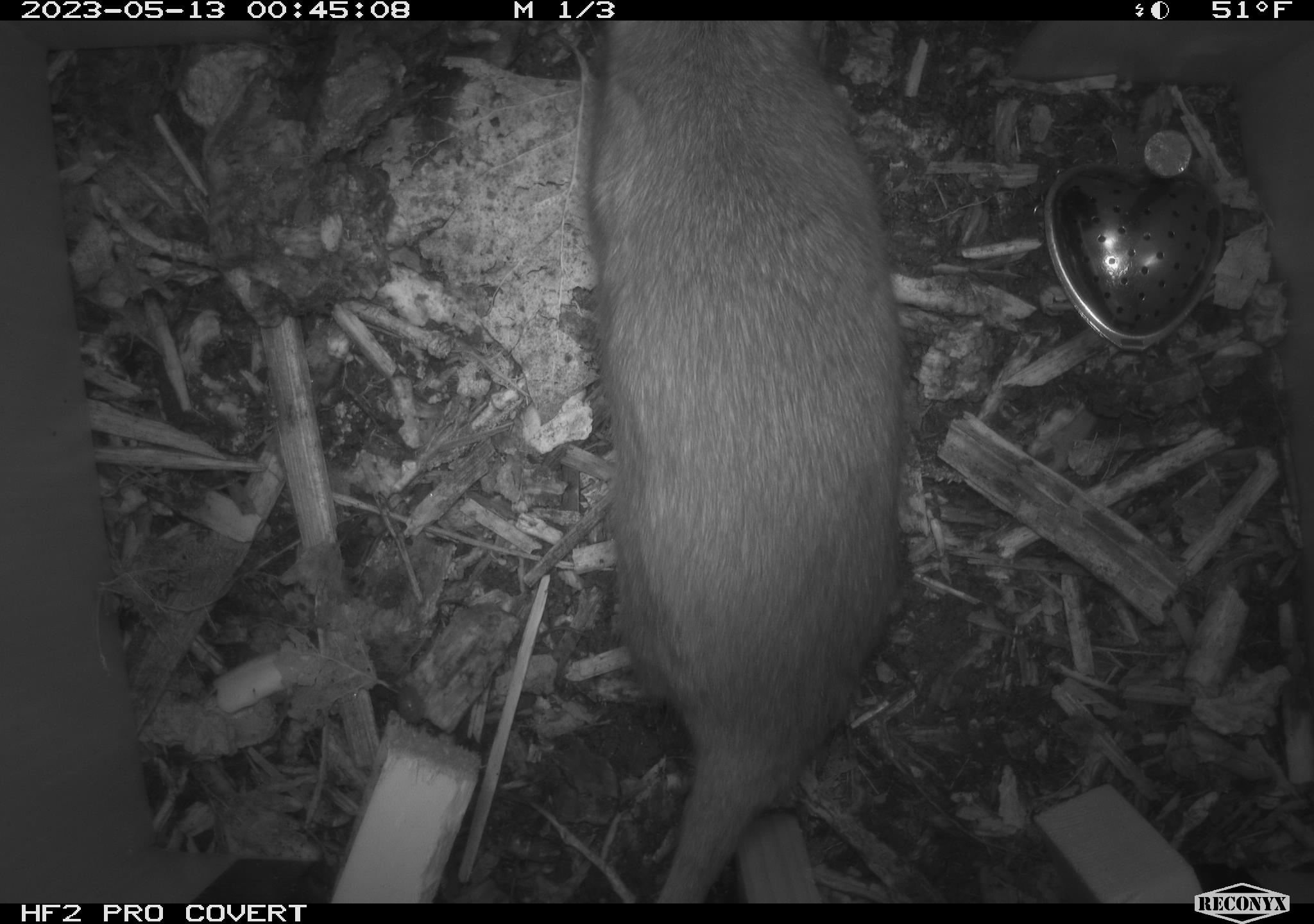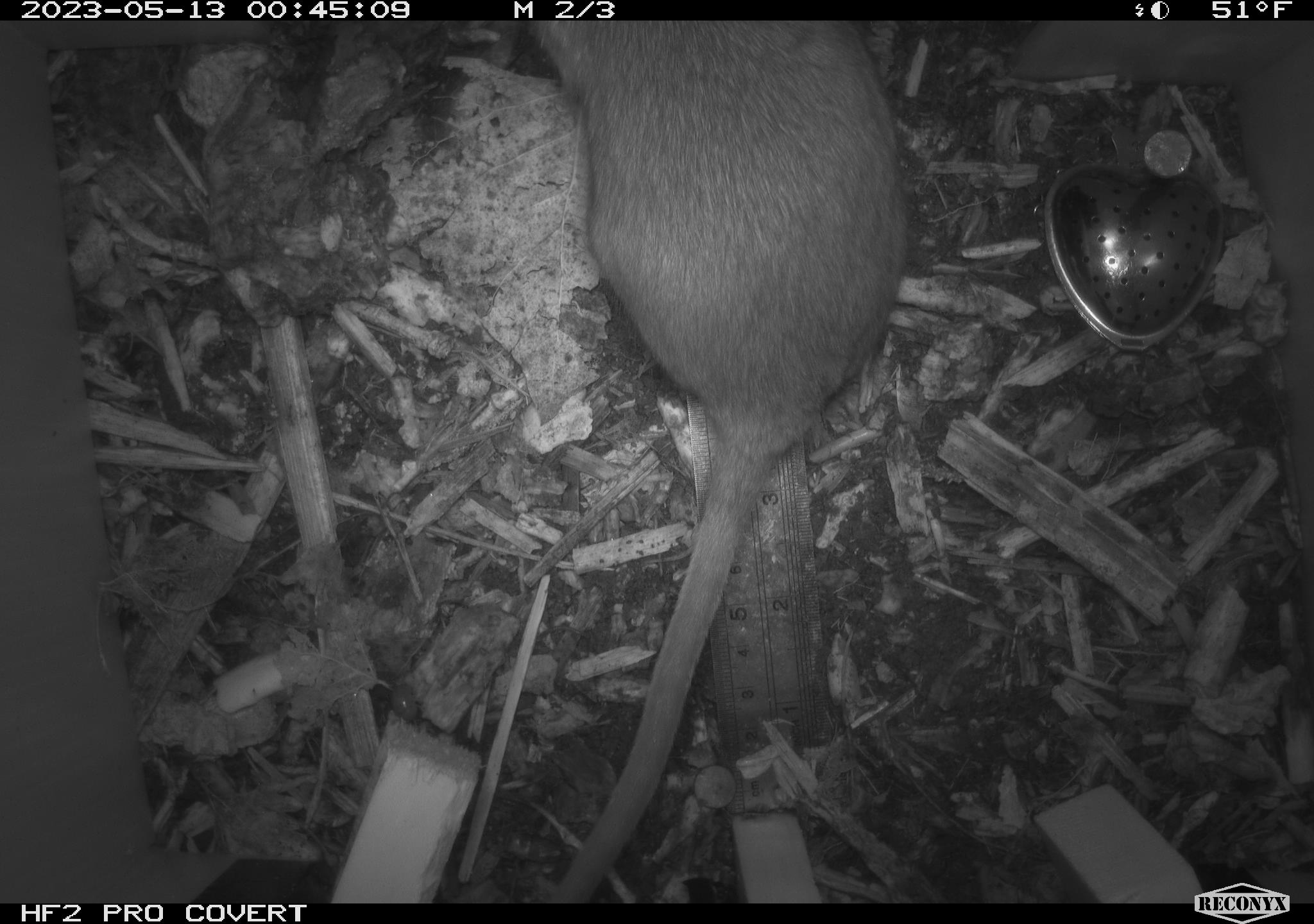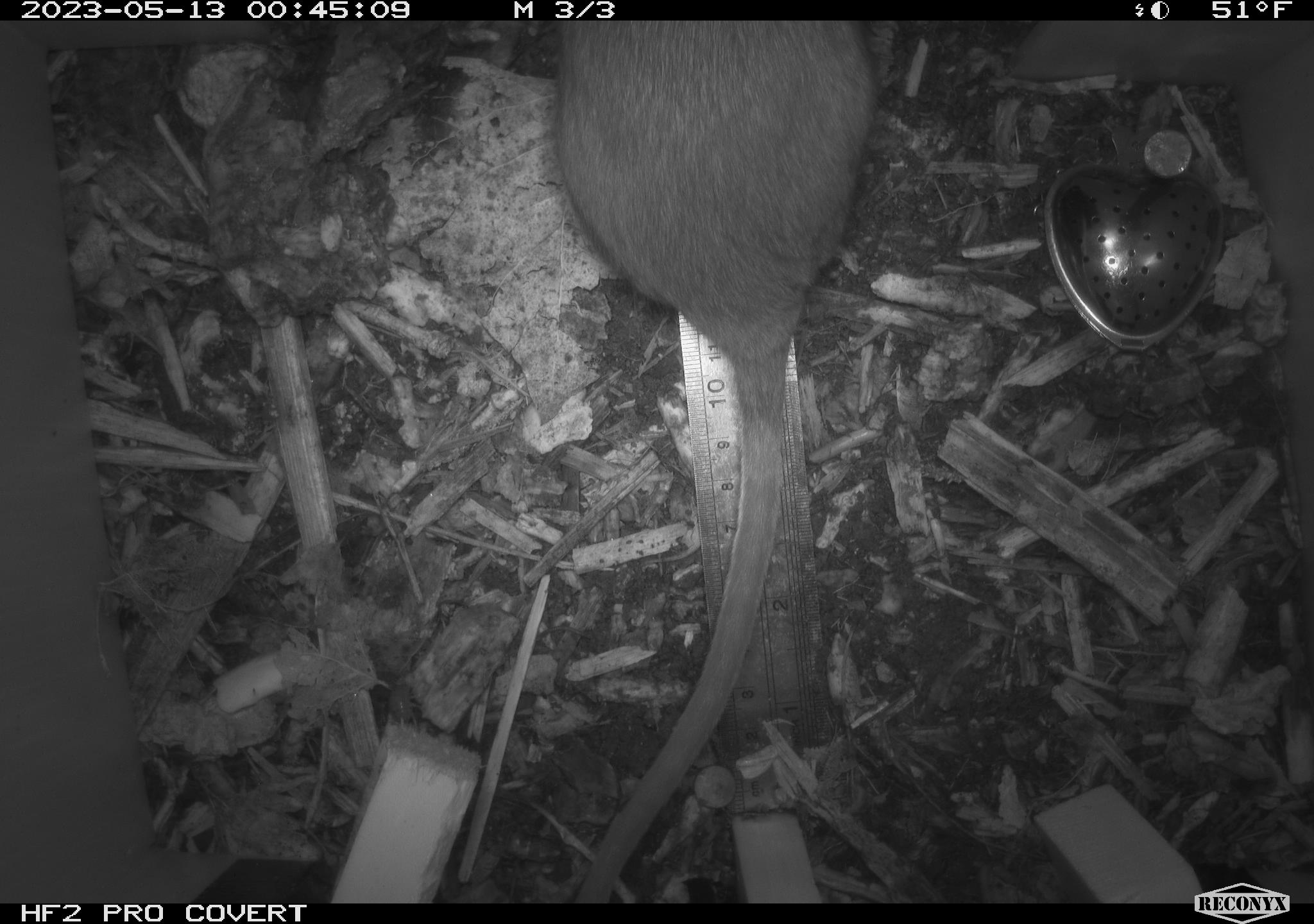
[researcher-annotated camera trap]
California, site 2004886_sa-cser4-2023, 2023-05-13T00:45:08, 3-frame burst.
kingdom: Animalia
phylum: Chordata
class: Mammalia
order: Rodentia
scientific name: Rodentia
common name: mouse species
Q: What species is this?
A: Mouse species (Rodentia).